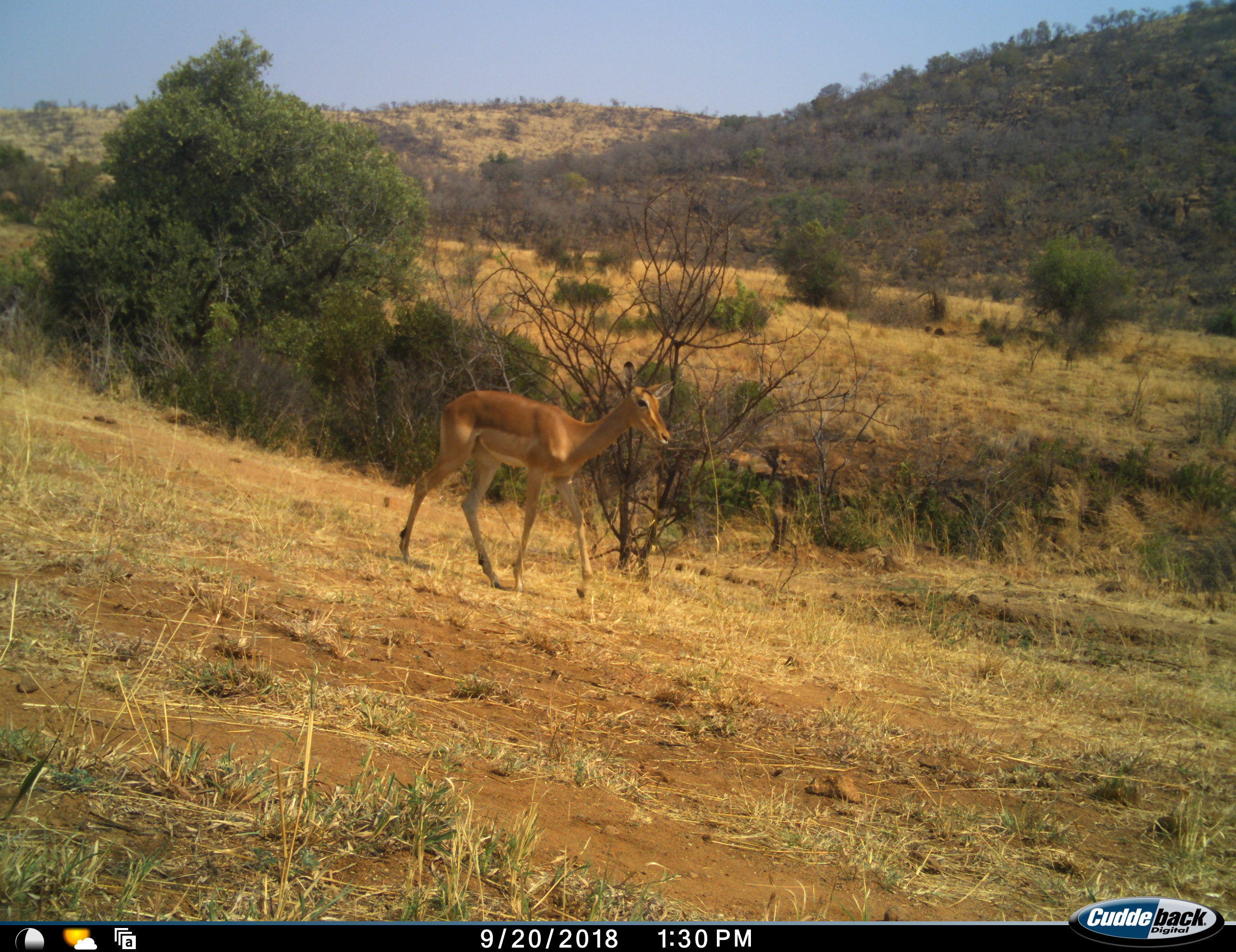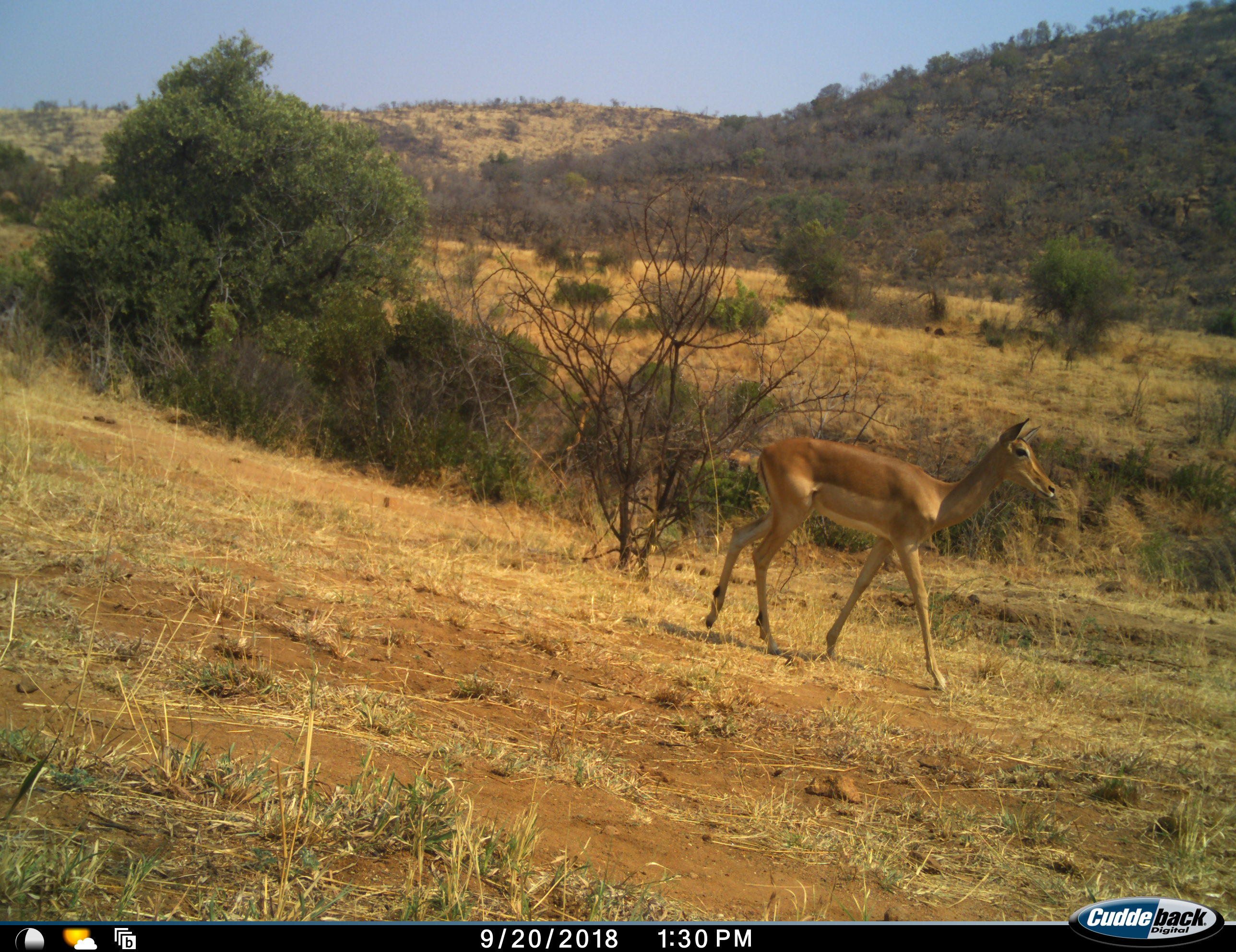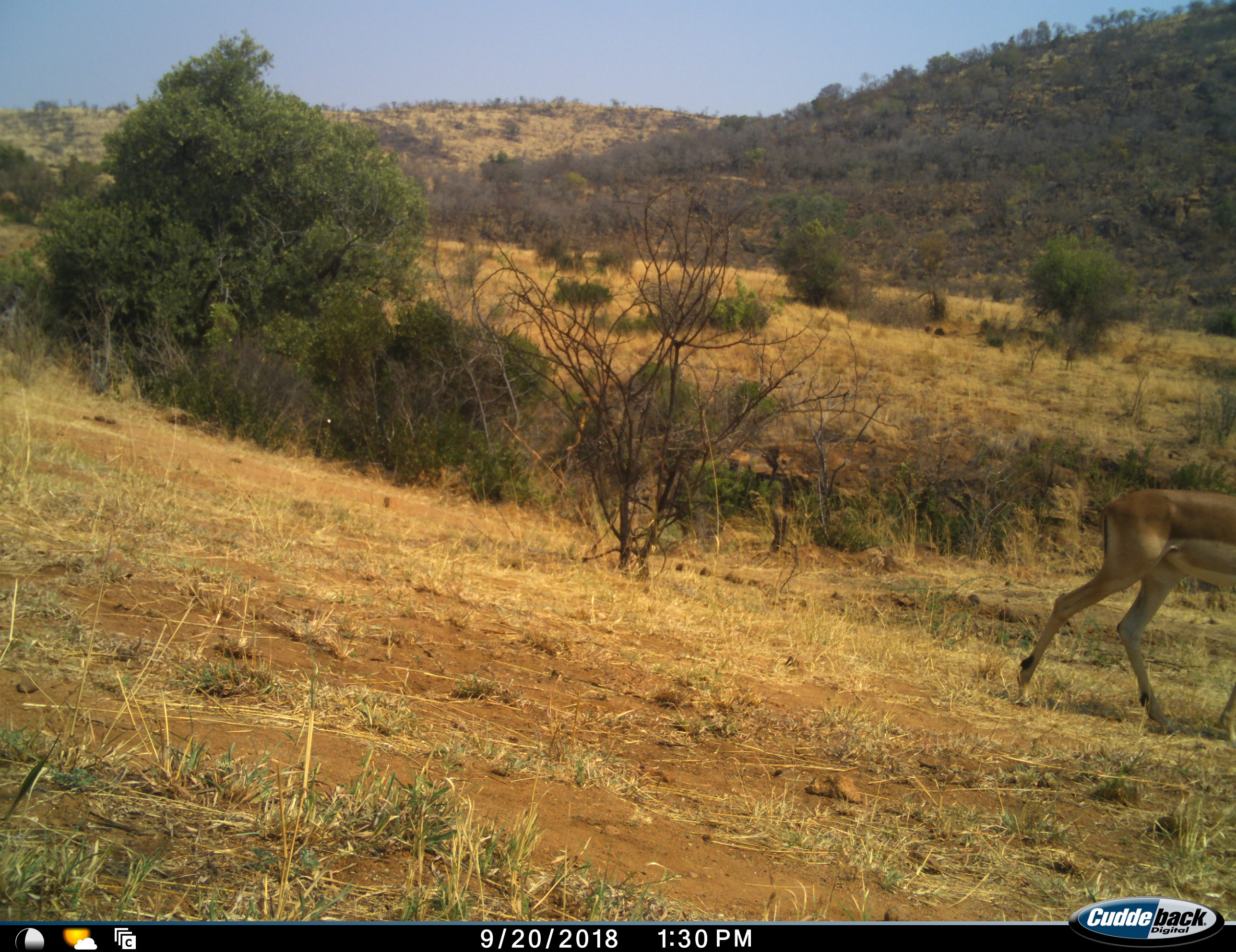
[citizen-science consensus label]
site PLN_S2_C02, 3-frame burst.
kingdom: Animalia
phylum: Chordata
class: Mammalia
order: Artiodactyla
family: Bovidae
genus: Aepyceros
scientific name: Aepyceros melampus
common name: impala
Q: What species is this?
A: Impala (Aepyceros melampus).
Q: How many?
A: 1.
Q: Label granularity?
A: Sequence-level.